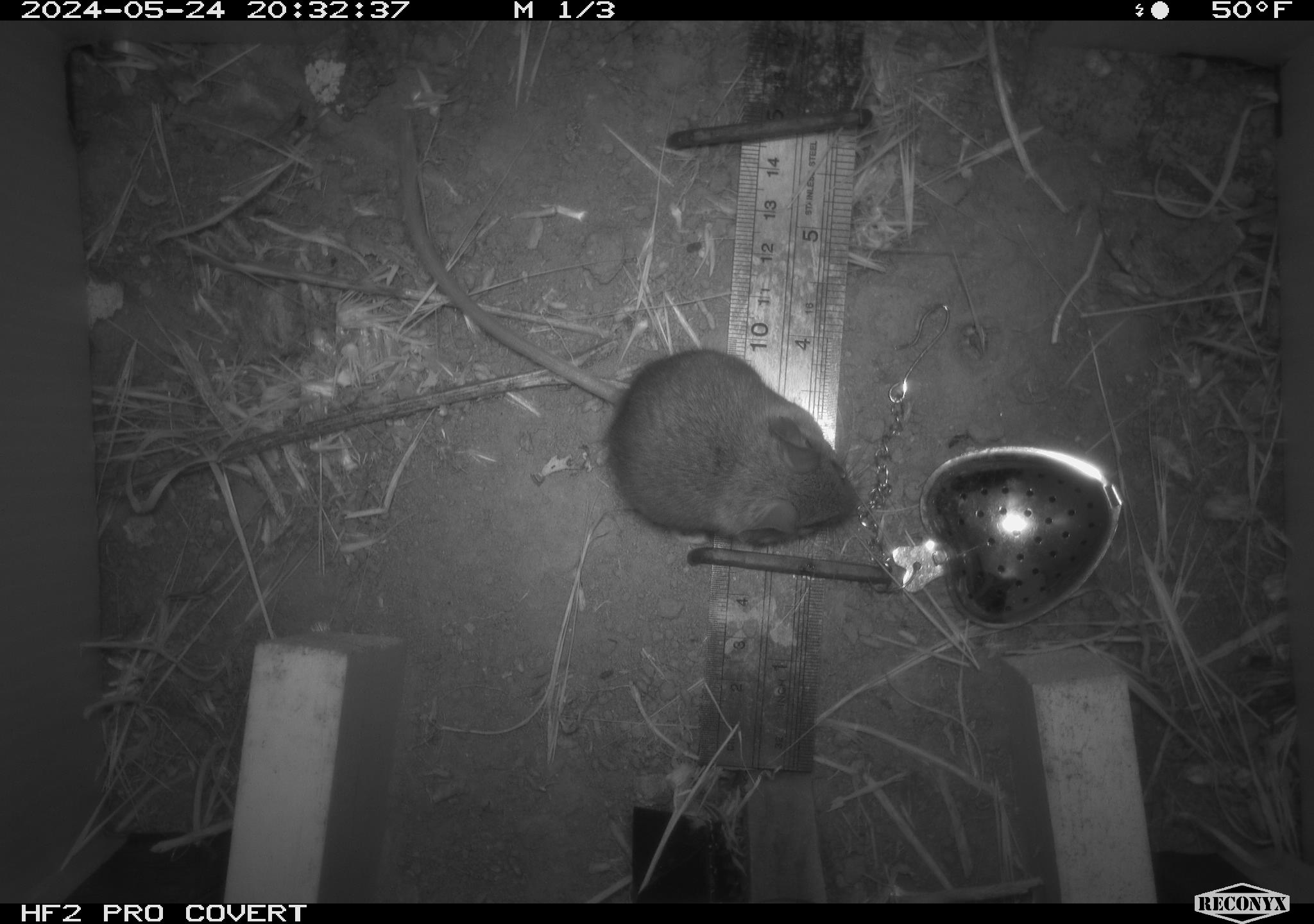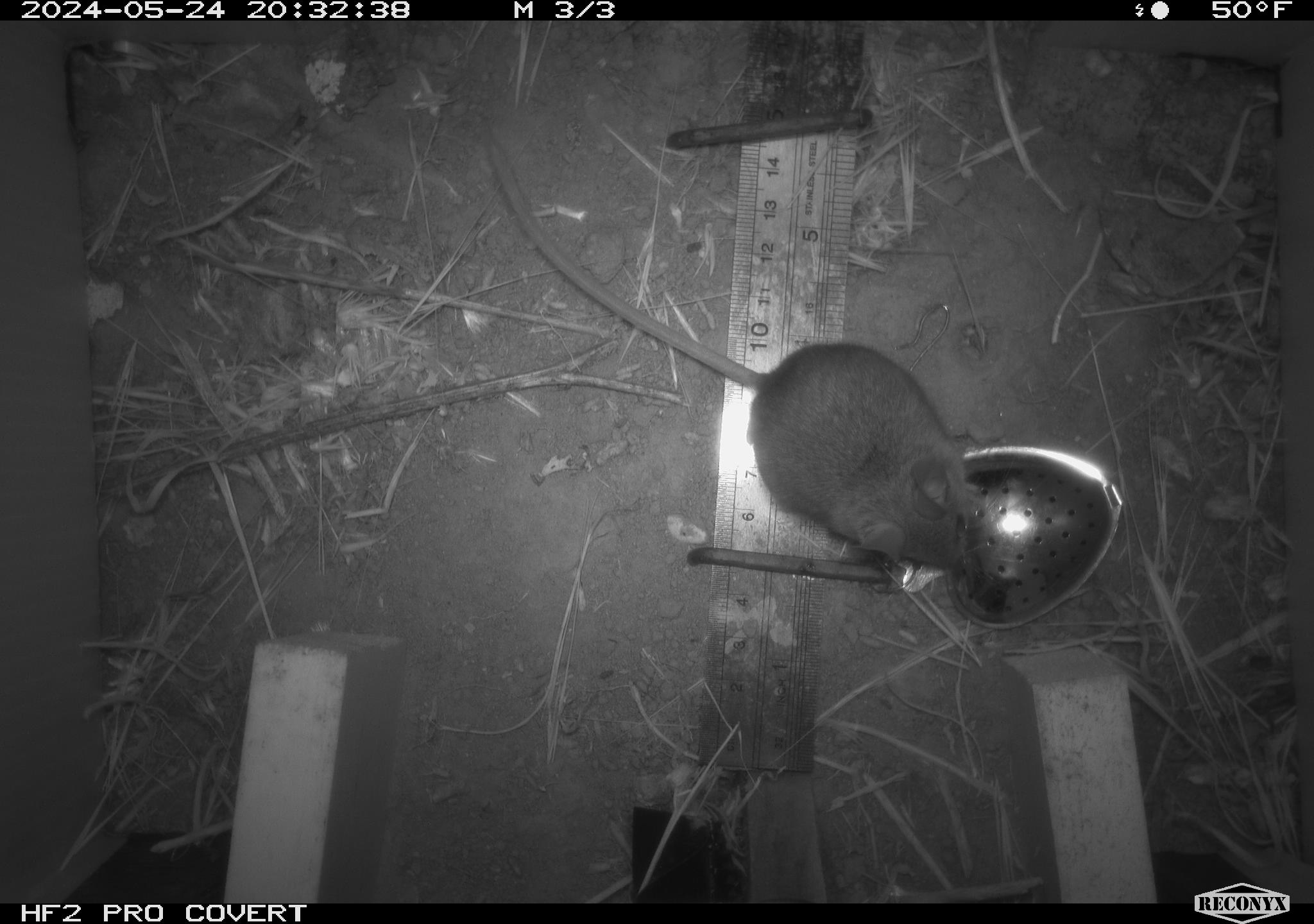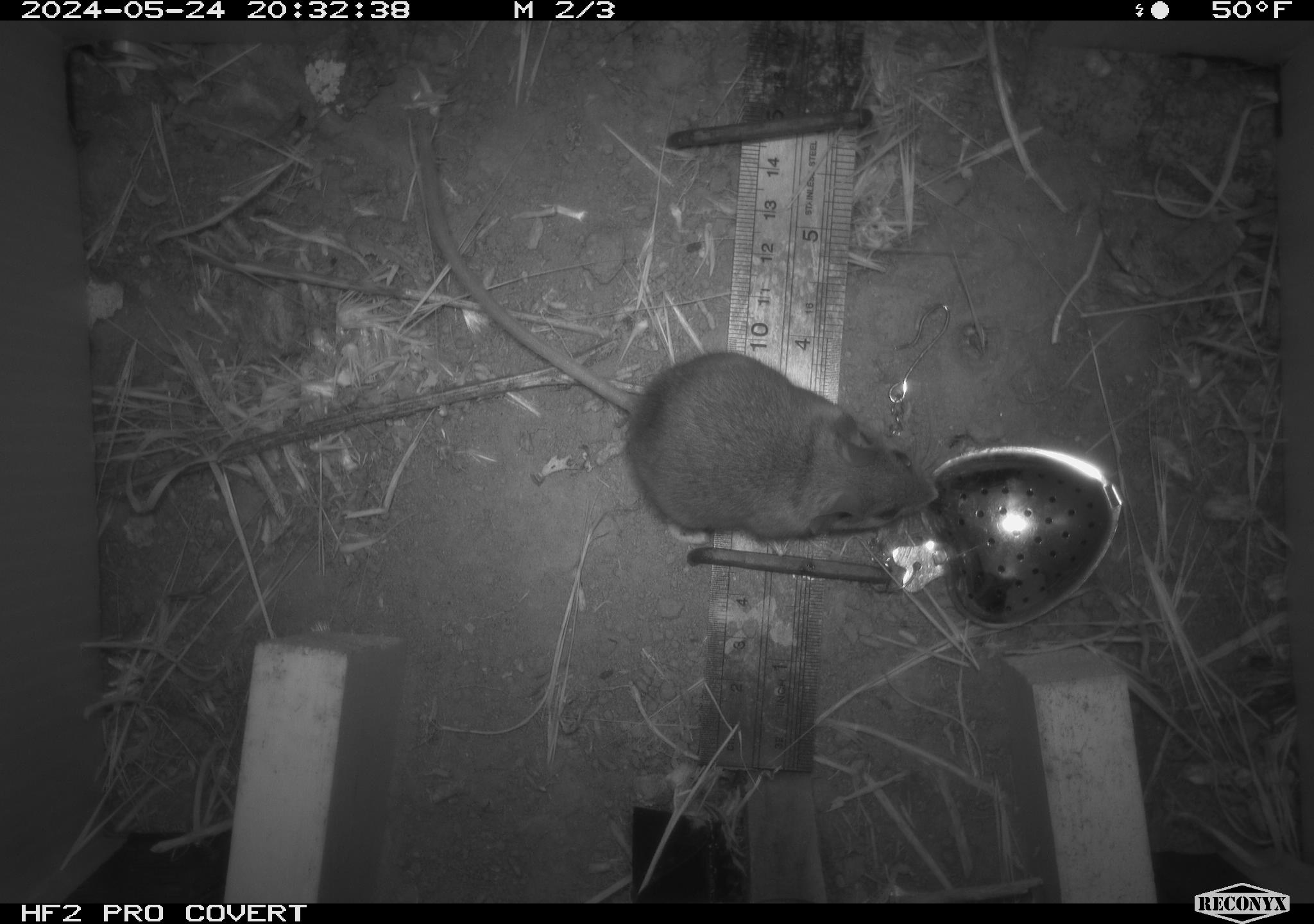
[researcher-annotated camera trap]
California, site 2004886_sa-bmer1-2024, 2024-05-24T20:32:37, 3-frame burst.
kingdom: Animalia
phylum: Chordata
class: Mammalia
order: Rodentia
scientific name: Rodentia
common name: mouse species